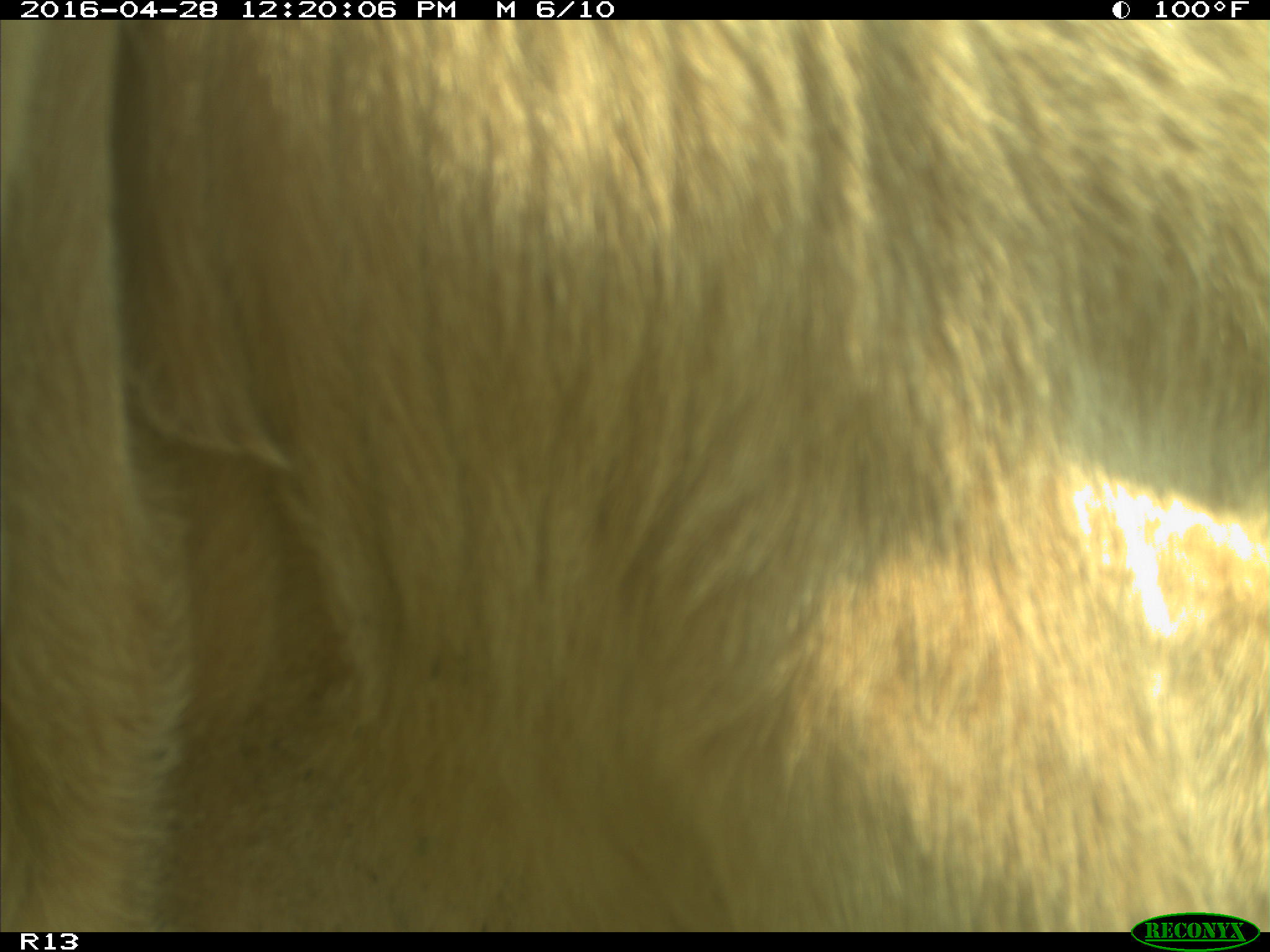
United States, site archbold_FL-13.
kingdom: Animalia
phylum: Chordata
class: Mammalia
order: Artiodactyla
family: Bovidae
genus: Bos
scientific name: Bos taurus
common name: domestic cow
Bos taurus (domestic cow).